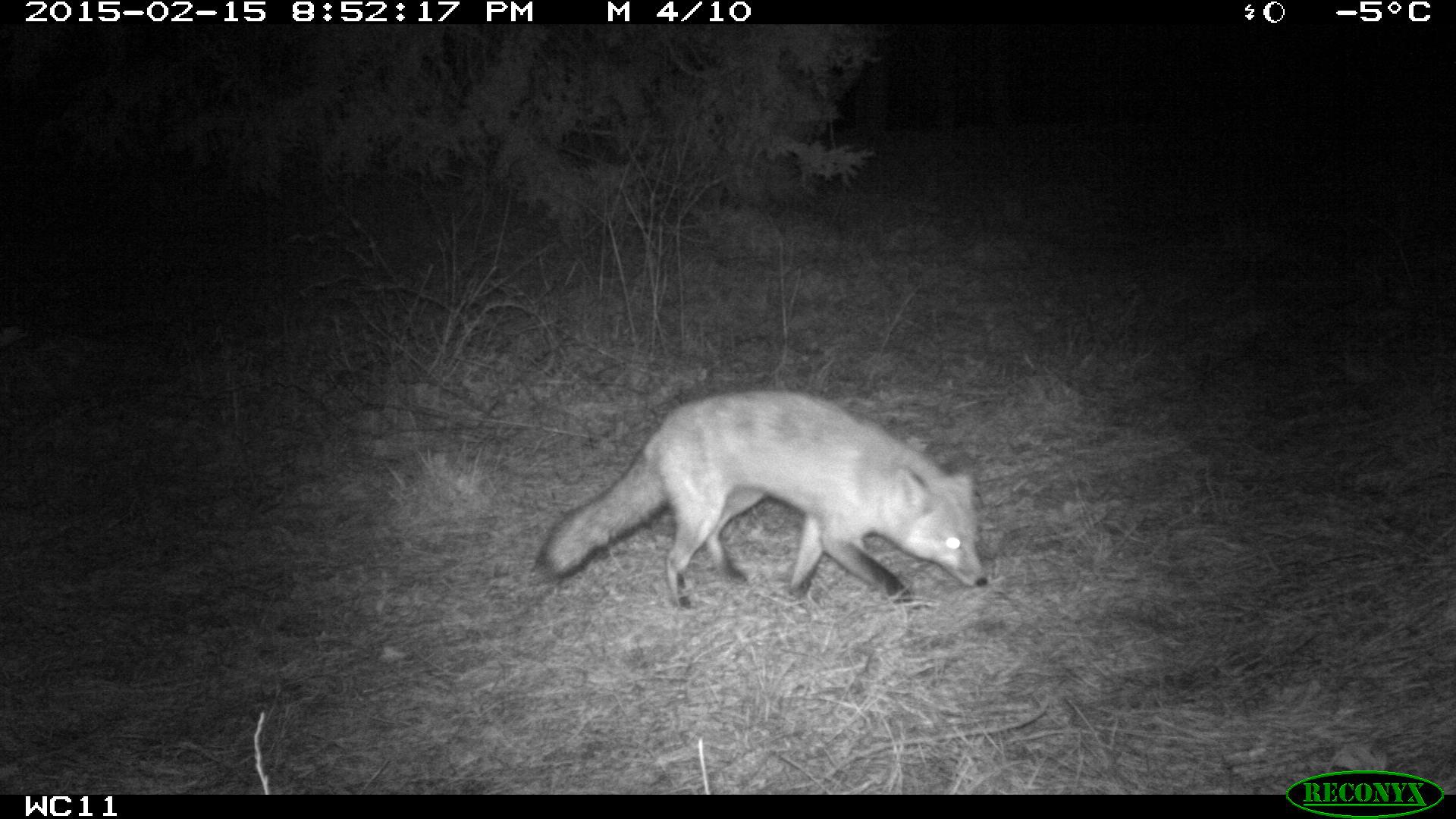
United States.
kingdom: Animalia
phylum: Chordata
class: Mammalia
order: Carnivora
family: Canidae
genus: Vulpes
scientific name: Vulpes vulpes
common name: red fox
Red Fox (Vulpes vulpes).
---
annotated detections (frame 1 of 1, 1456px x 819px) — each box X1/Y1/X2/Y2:
Red Fox: 523/385/1007/610